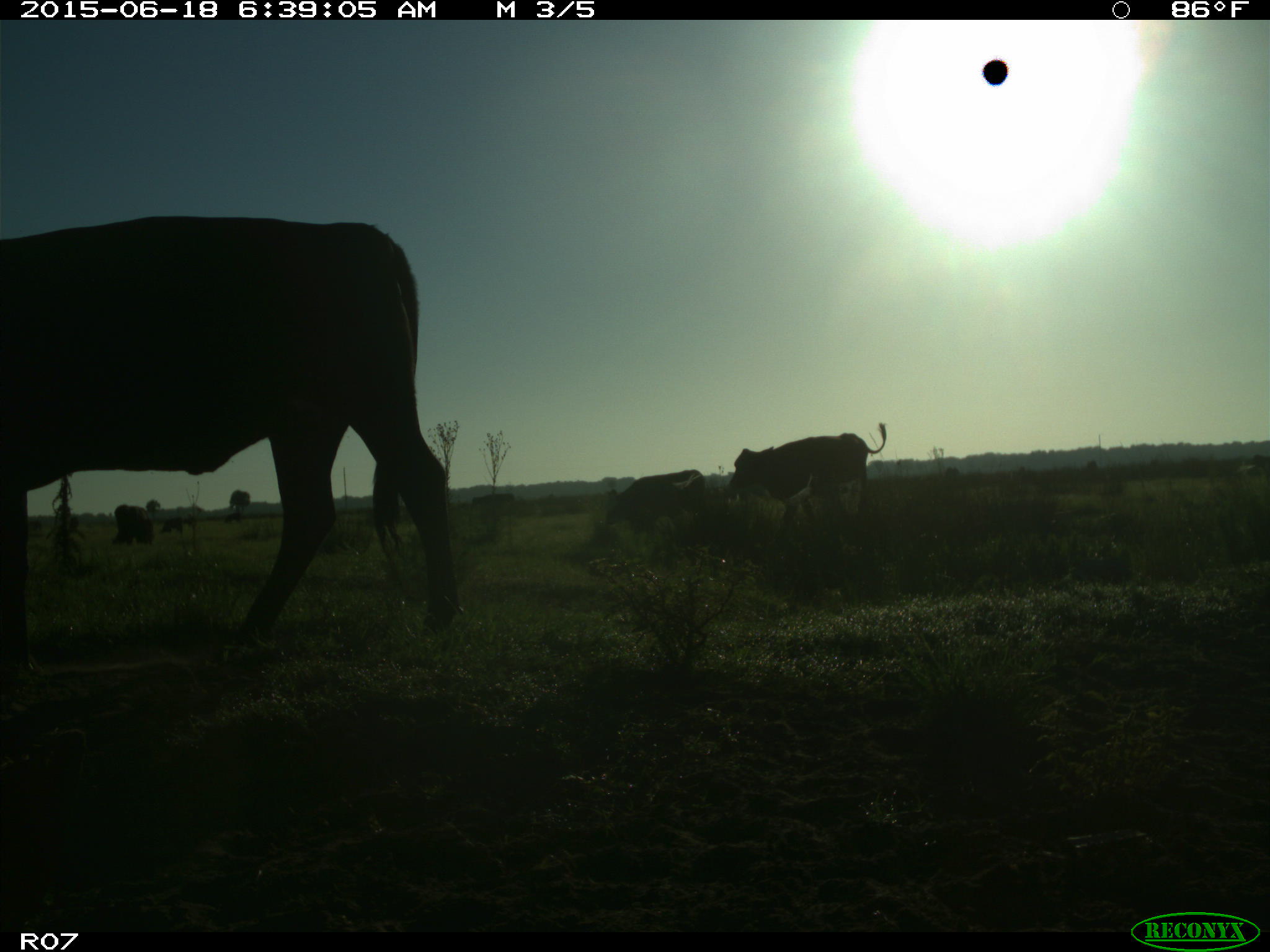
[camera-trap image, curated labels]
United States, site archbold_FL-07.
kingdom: Animalia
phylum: Chordata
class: Mammalia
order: Artiodactyla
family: Bovidae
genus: Bos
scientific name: Bos taurus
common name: domestic cow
Bos taurus (domestic cow).